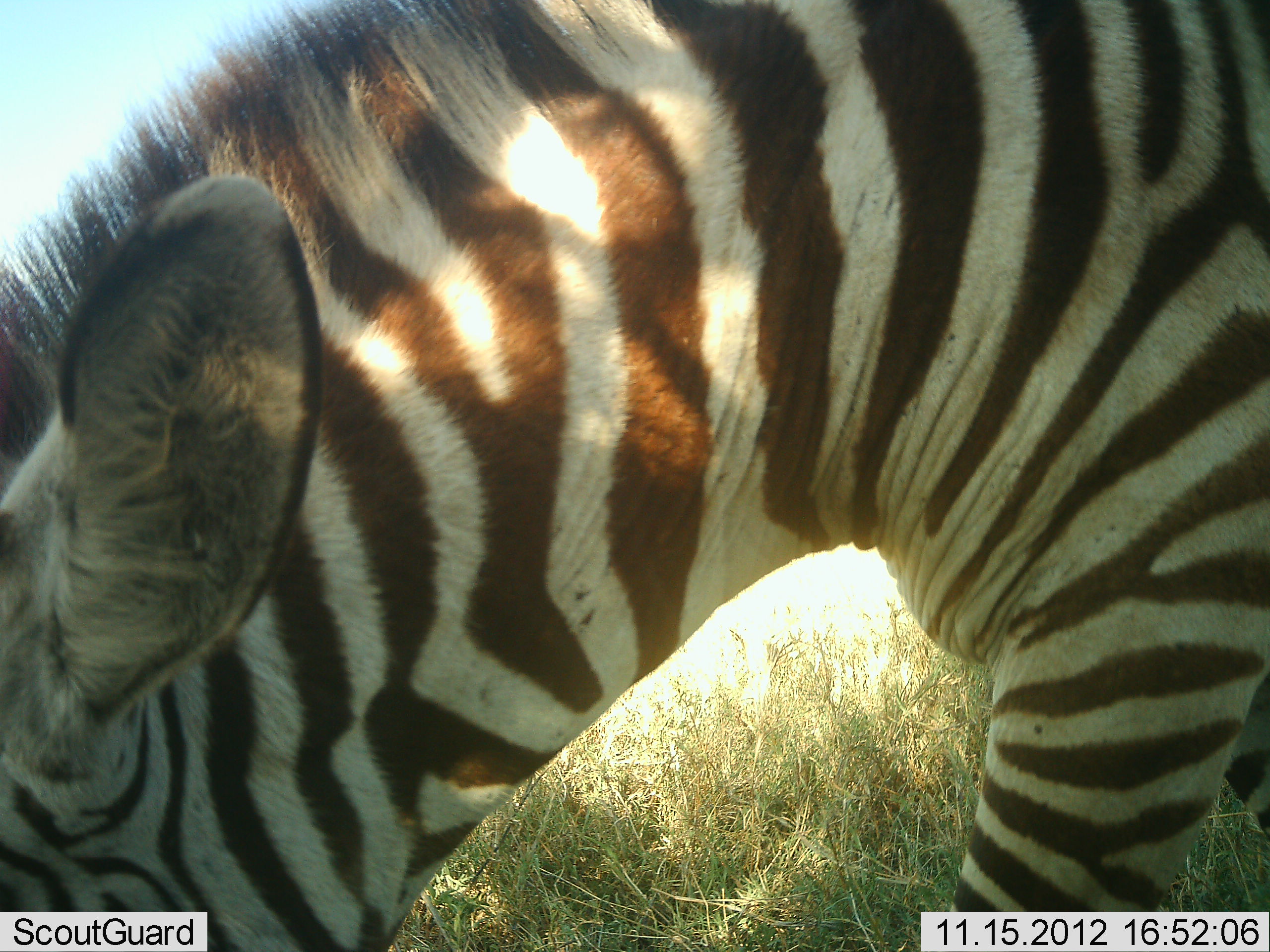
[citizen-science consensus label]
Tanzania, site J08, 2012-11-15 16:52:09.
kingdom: Animalia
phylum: Chordata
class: Mammalia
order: Perissodactyla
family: Equidae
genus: Equus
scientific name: Equus quagga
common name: plains zebra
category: zebra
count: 1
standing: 40%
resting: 0%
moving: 0%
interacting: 0%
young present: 0%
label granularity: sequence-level